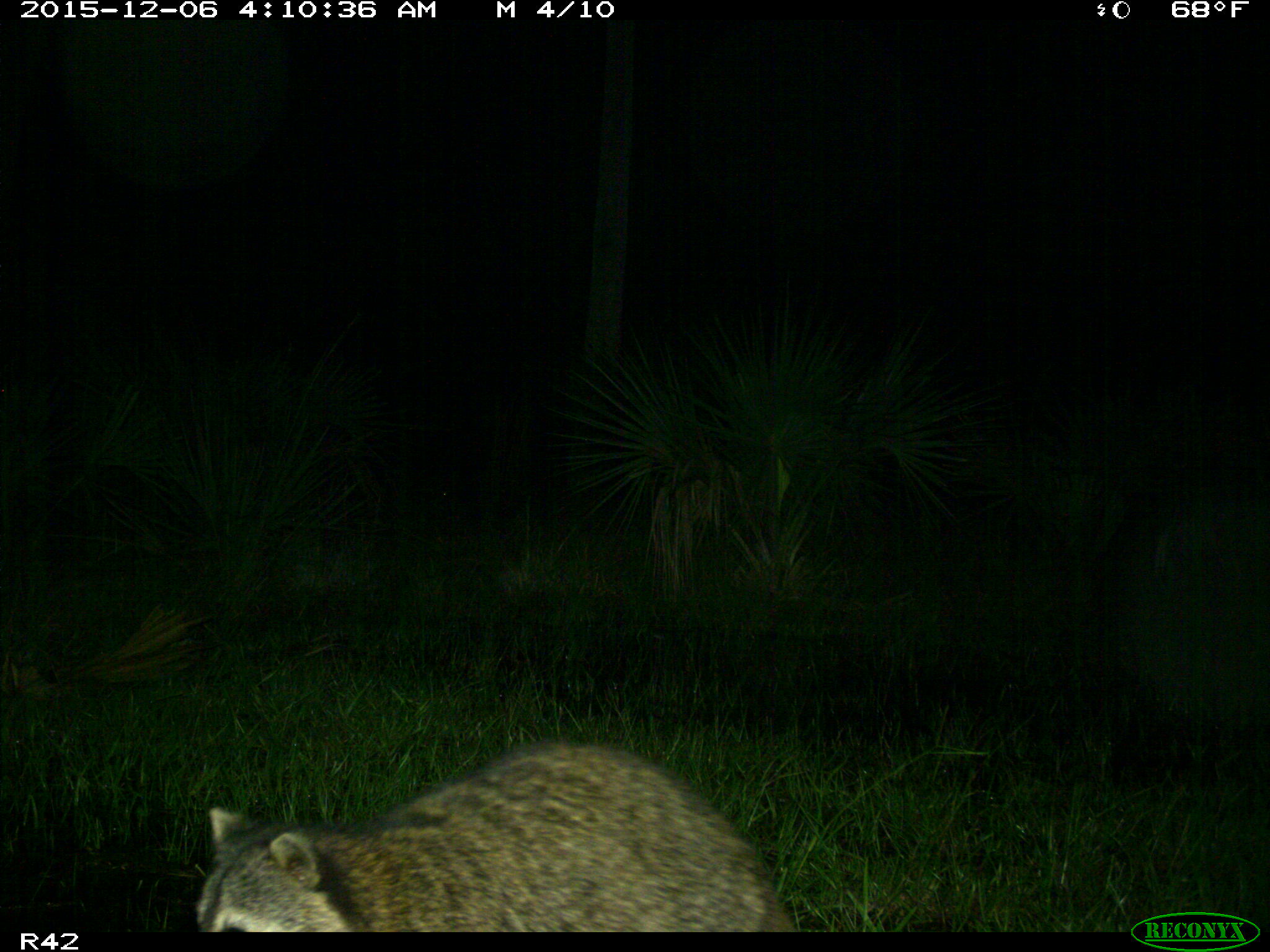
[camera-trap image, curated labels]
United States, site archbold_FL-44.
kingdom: Animalia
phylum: Chordata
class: Mammalia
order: Carnivora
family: Procyonidae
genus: Procyon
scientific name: Procyon lotor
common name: common raccoon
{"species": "Procyon lotor (common raccoon)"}